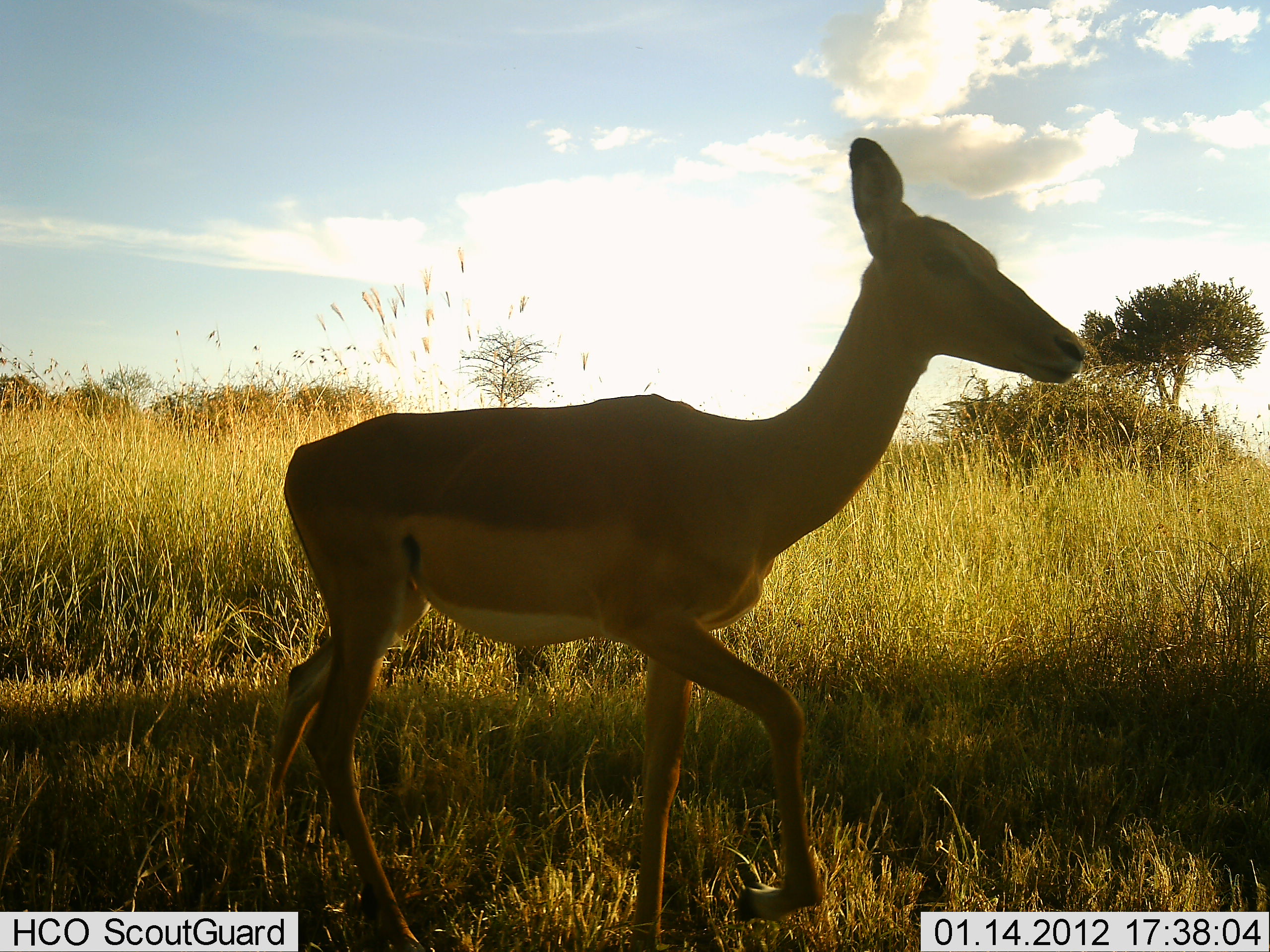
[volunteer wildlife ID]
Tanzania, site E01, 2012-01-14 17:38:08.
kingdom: Animalia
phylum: Chordata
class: Mammalia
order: Artiodactyla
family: Bovidae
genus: Aepyceros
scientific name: Aepyceros melampus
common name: impala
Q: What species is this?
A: Impala (Aepyceros melampus).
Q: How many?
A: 1.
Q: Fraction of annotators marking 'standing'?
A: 18%.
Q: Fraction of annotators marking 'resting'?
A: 0%.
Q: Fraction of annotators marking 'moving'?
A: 86%.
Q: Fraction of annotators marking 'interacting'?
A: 0%.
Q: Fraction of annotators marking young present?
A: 0%.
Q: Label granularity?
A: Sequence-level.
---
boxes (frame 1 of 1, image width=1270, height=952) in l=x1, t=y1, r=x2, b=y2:
animal: l=260, t=133, r=1091, b=949